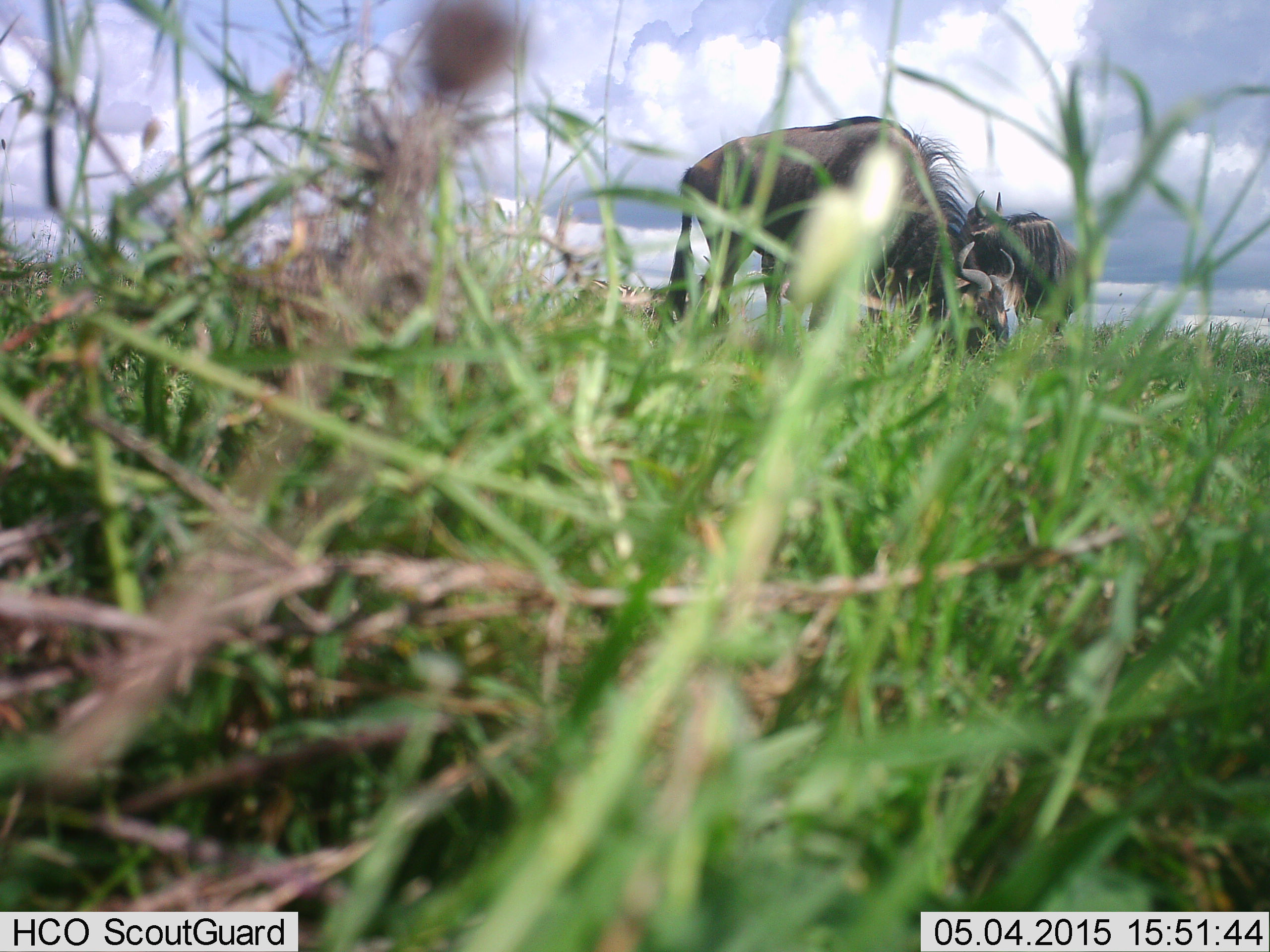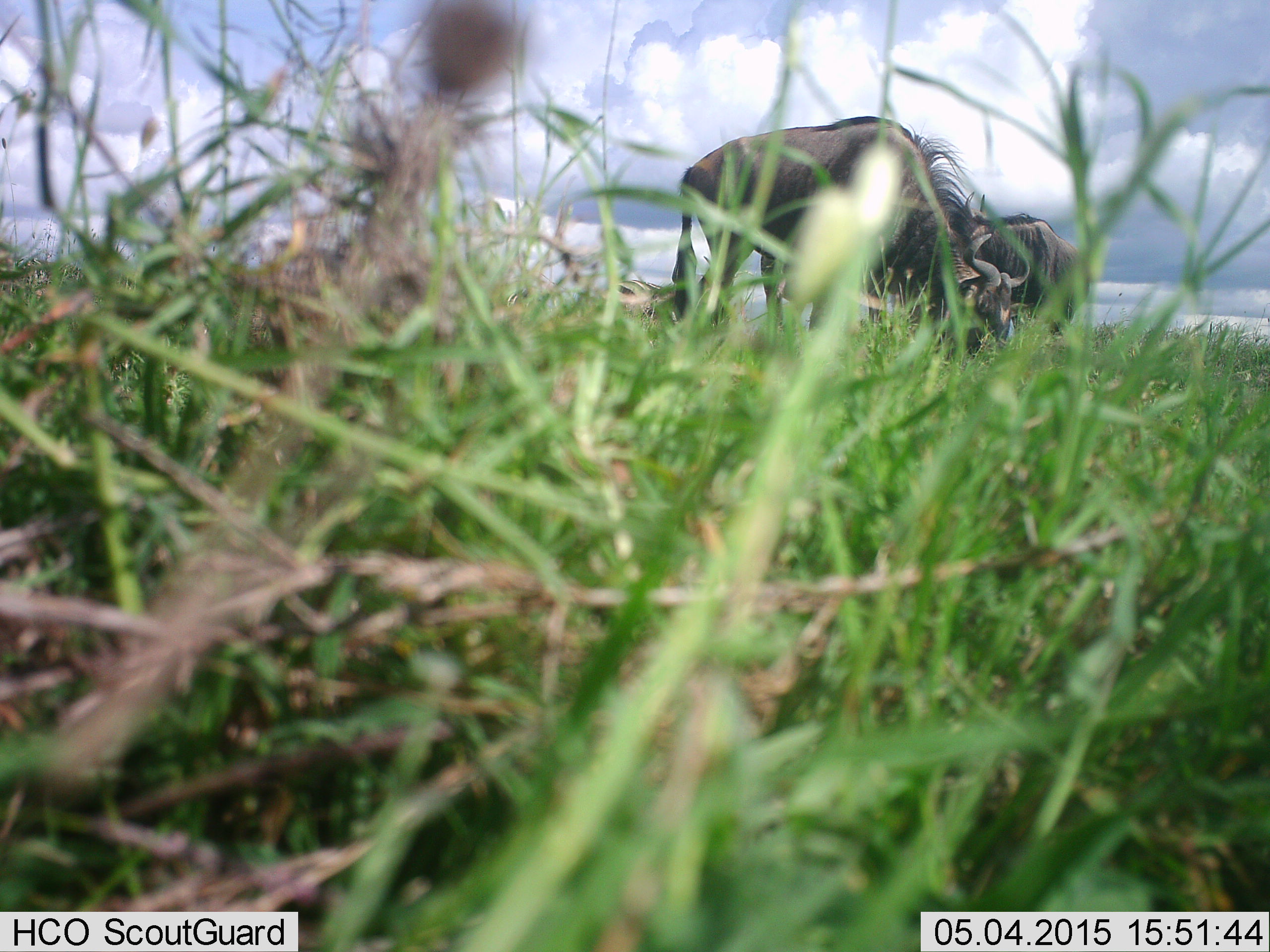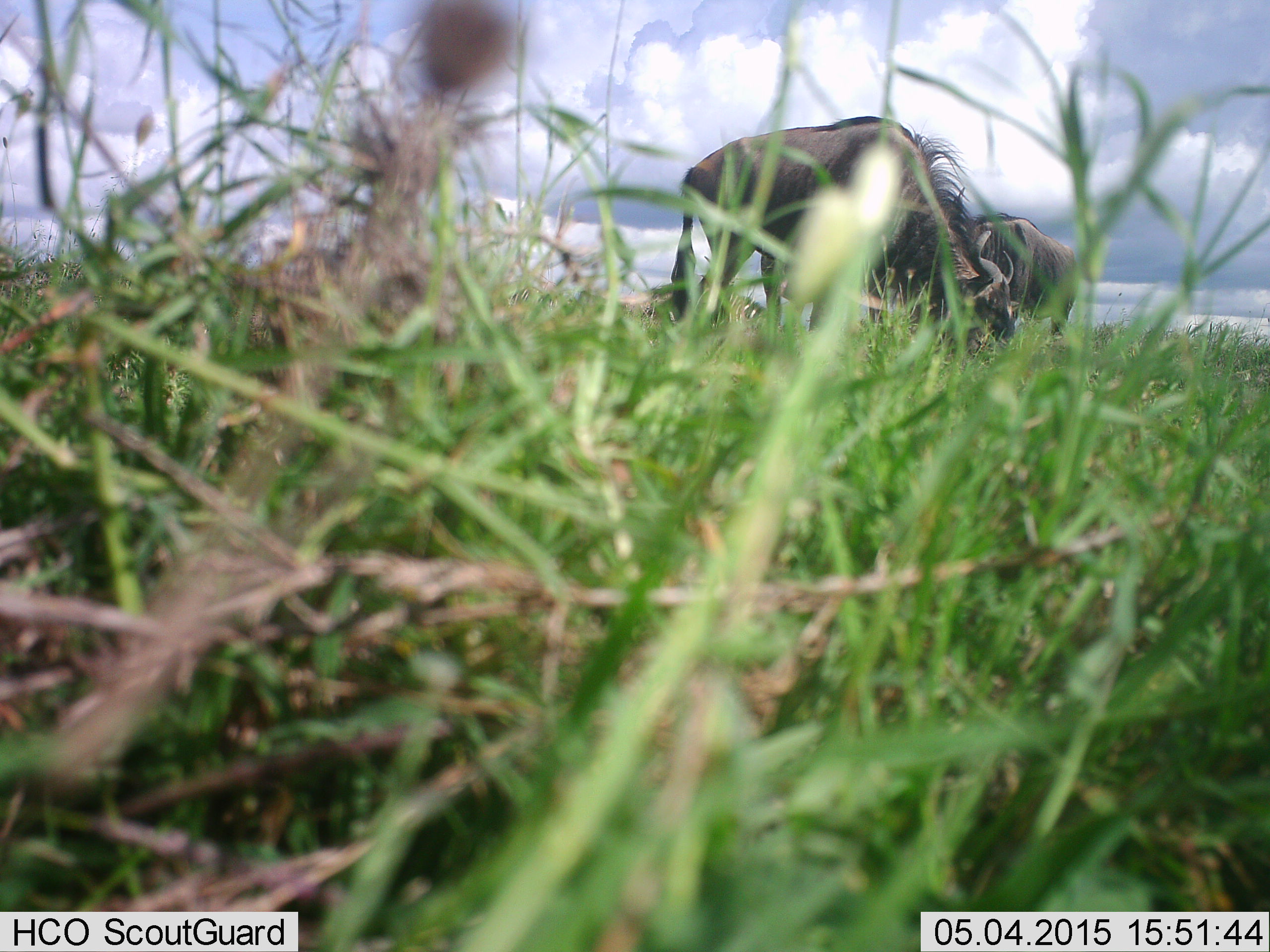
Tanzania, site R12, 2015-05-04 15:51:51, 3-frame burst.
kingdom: Animalia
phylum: Chordata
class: Mammalia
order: Artiodactyla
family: Bovidae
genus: Connochaetes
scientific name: Connochaetes taurinus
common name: blue wildebeest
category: wildebeest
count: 2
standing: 8%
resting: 0%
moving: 8%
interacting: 0%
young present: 0%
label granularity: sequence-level